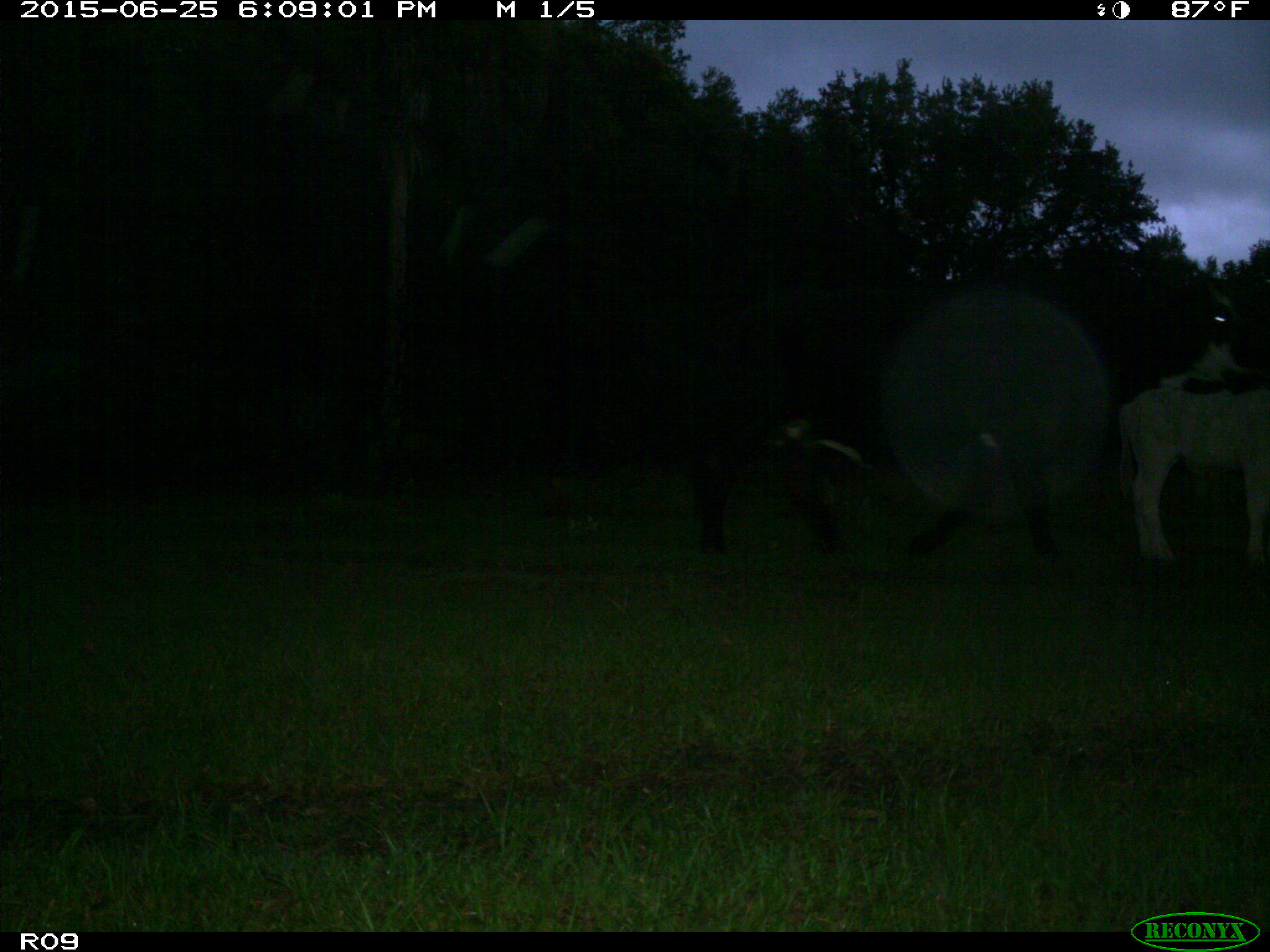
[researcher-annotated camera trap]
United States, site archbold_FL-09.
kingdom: Animalia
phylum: Chordata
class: Mammalia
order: Artiodactyla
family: Bovidae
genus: Bos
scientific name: Bos taurus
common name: domestic cow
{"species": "Bos taurus (domestic cow)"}